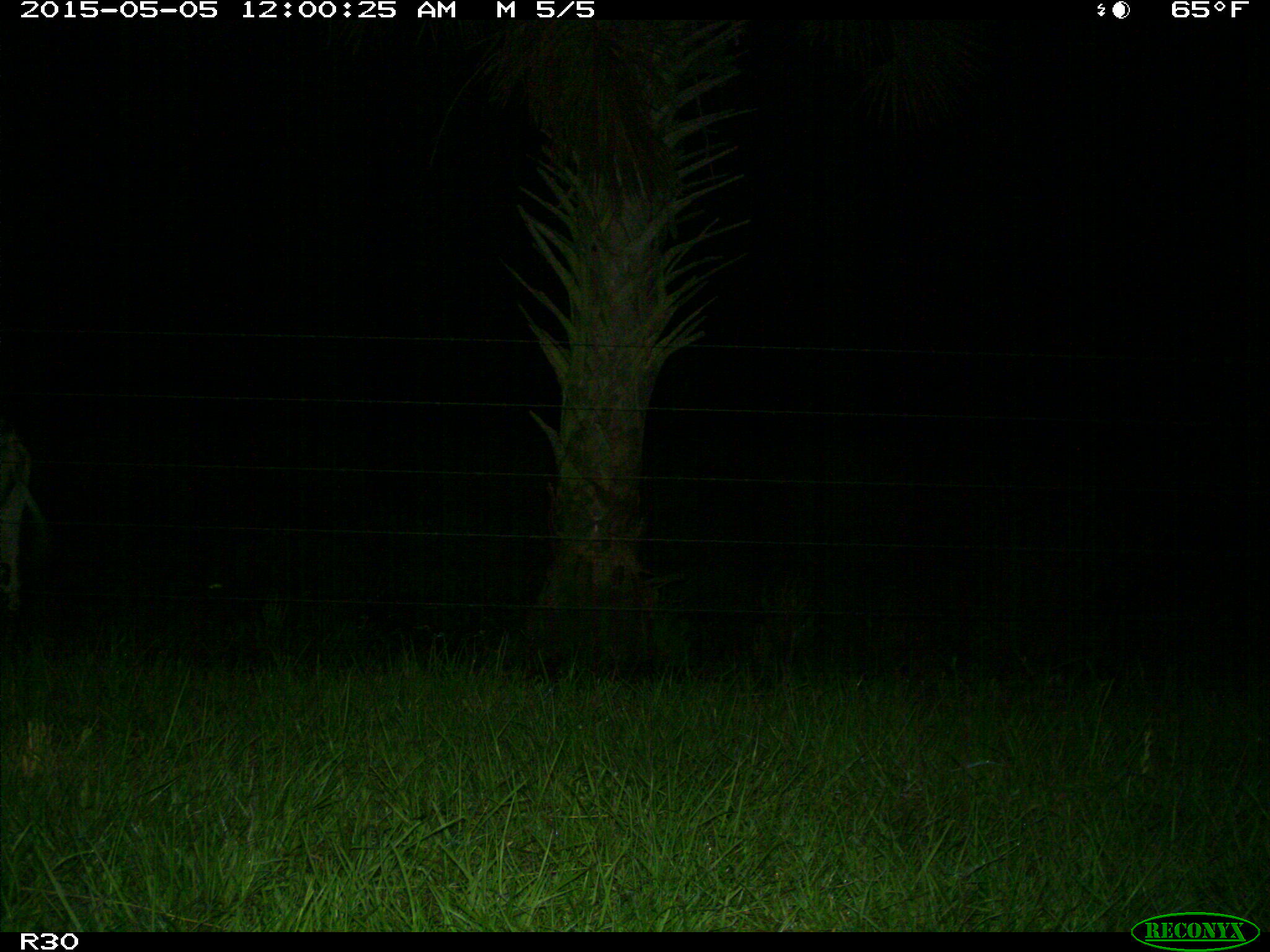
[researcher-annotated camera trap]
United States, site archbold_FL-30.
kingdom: Animalia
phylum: Chordata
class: Mammalia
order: Artiodactyla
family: Bovidae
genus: Bos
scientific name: Bos taurus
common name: domestic cow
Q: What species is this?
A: Bos taurus (domestic cow).